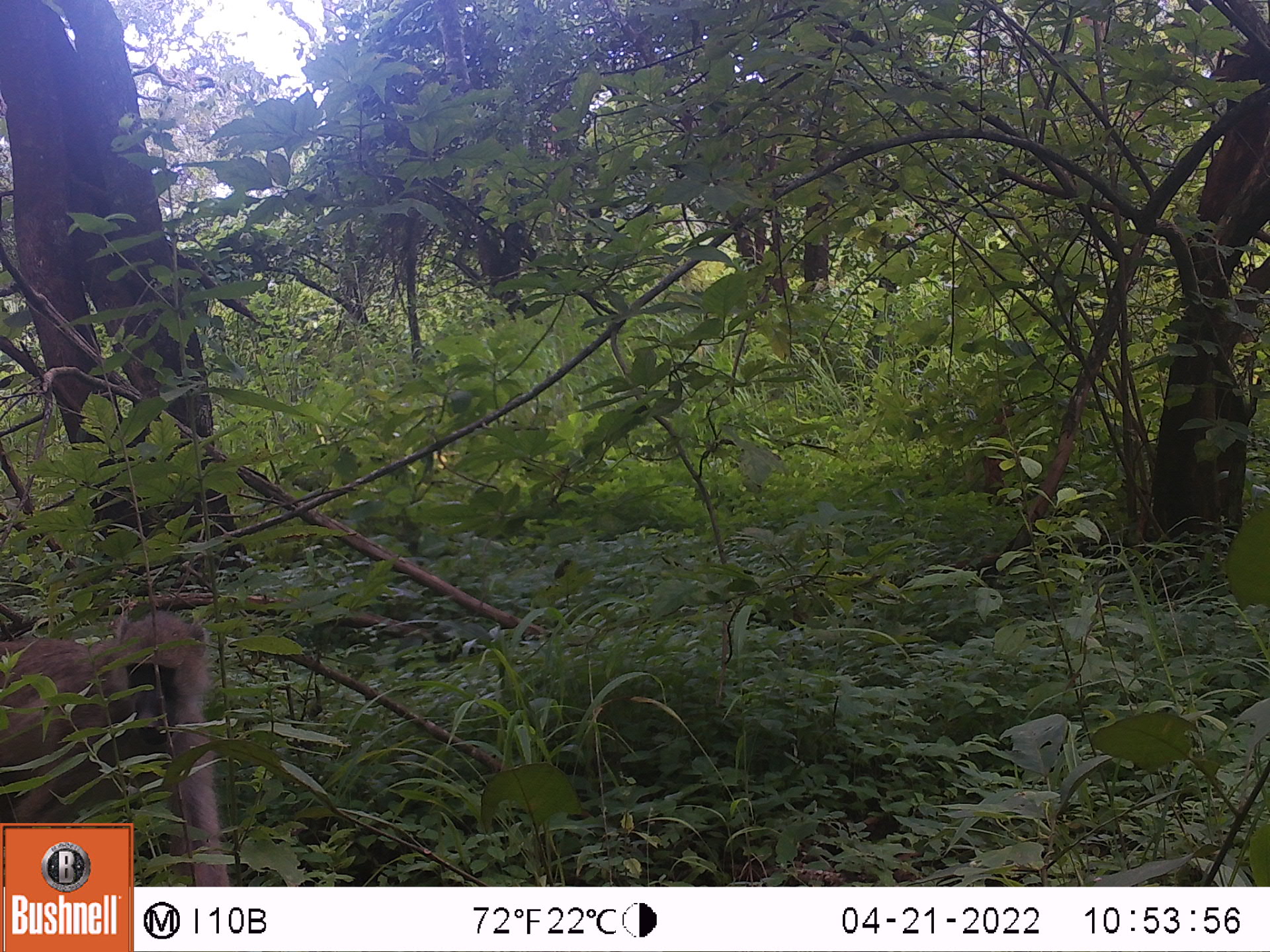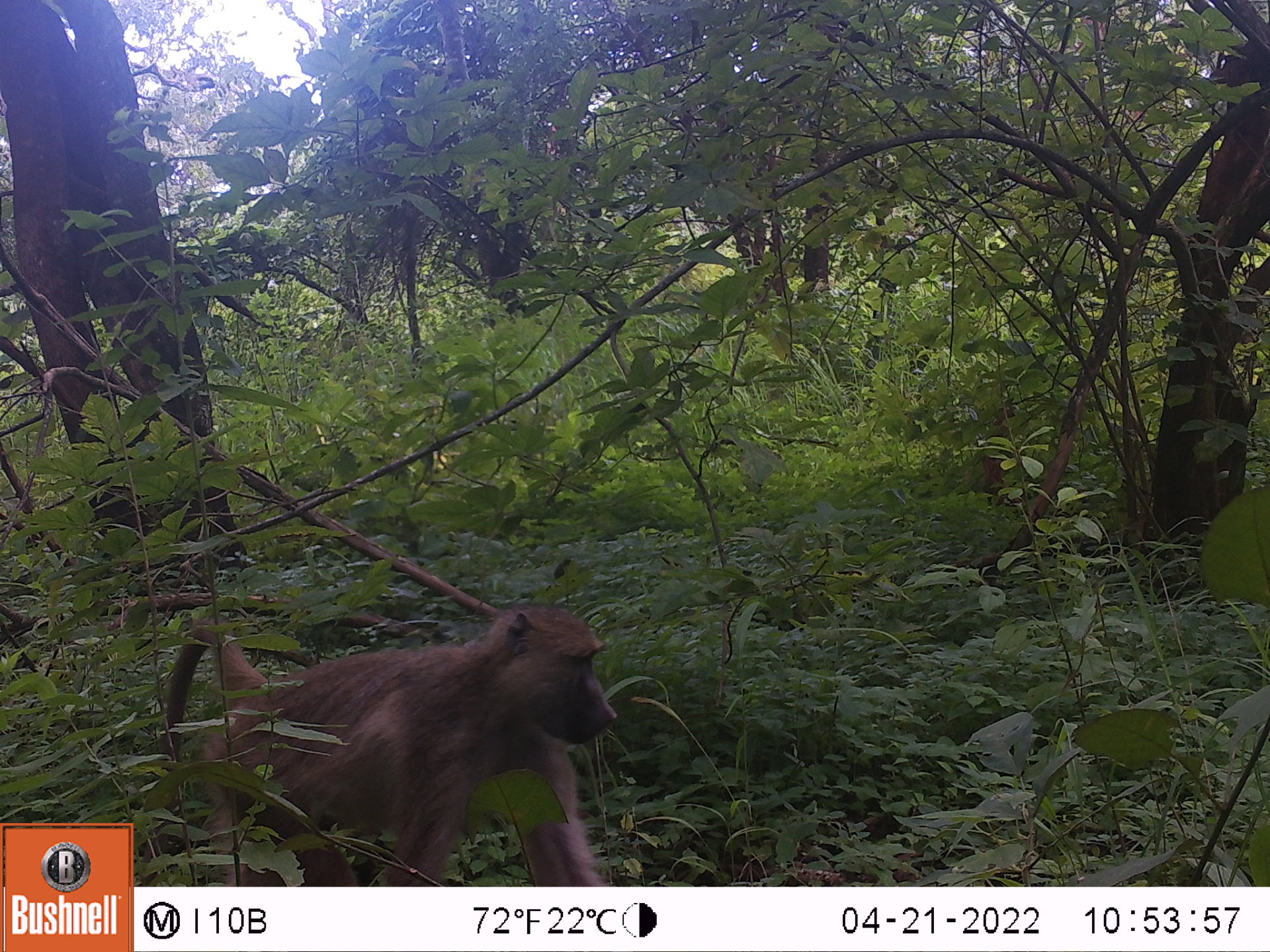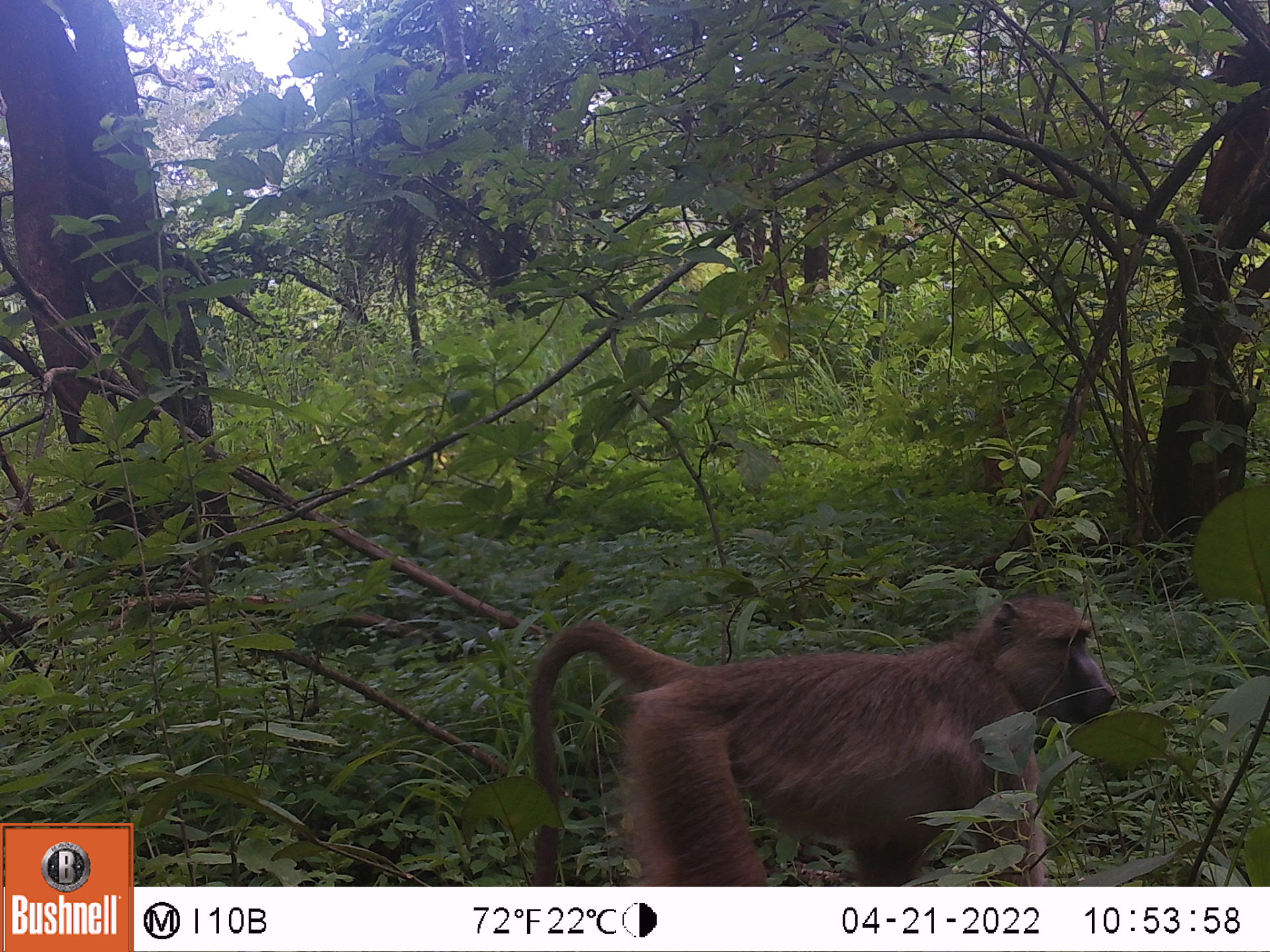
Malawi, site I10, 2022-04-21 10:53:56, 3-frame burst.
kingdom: Animalia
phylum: Chordata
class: Mammalia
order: Primates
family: Cercopithecidae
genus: Papio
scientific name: Papio cynocephalus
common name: yellow baboon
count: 1